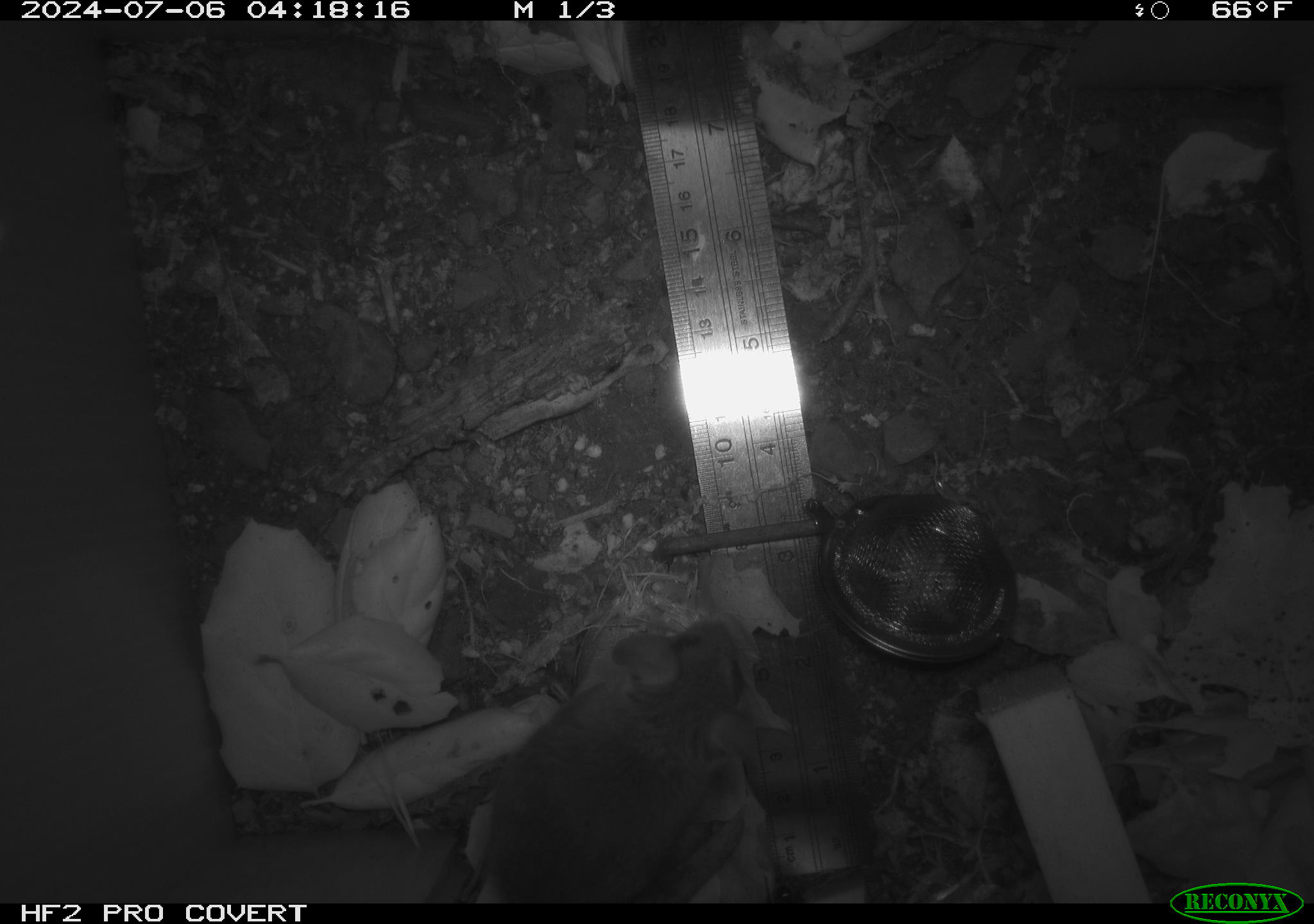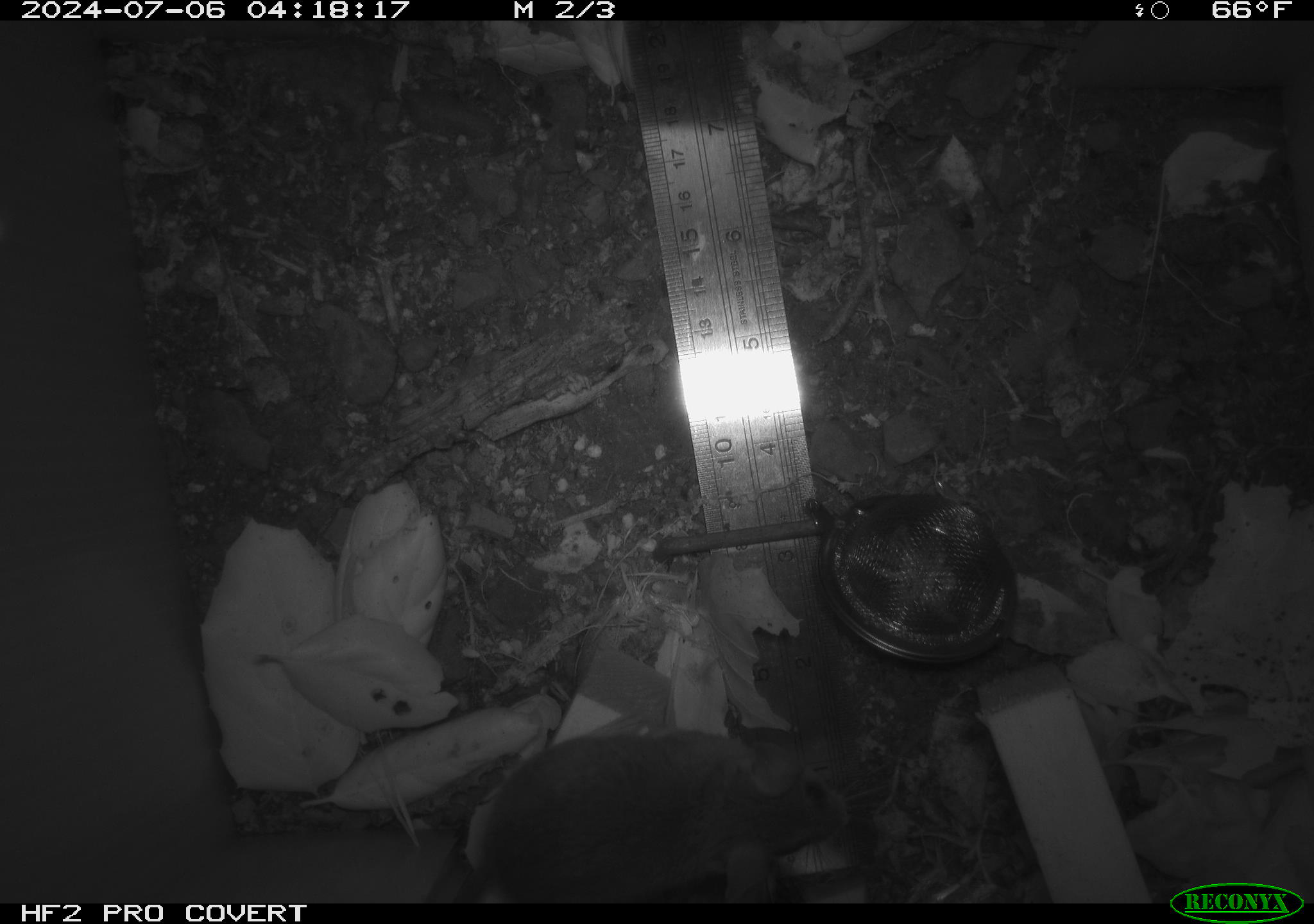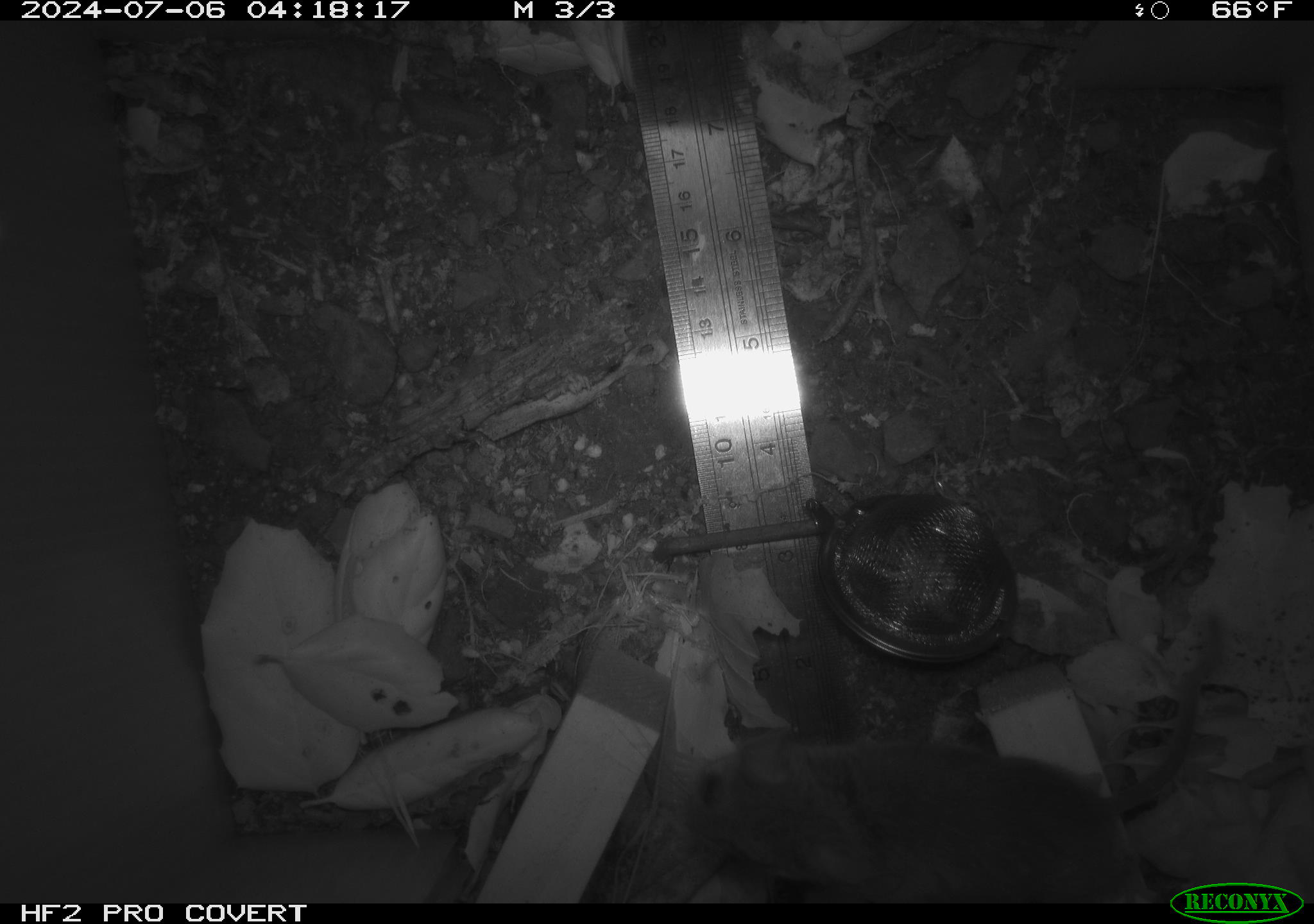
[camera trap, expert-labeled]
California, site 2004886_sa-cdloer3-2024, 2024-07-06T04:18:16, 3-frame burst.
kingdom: Animalia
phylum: Chordata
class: Mammalia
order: Rodentia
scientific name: Rodentia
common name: rodent